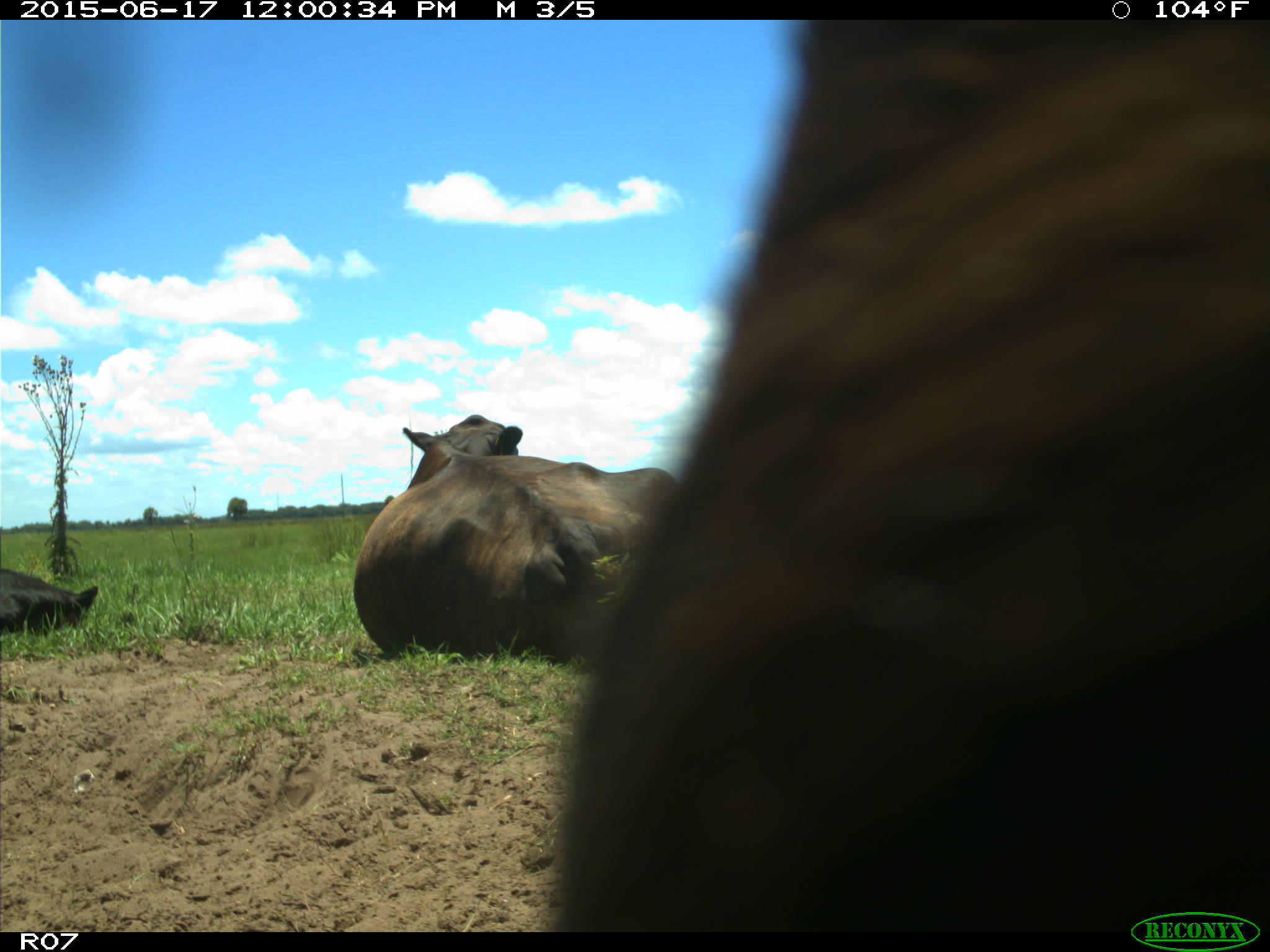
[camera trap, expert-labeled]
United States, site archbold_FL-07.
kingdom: Animalia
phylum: Chordata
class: Mammalia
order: Artiodactyla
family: Bovidae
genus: Bos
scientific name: Bos taurus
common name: domestic cow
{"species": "Bos taurus (domestic cow)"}